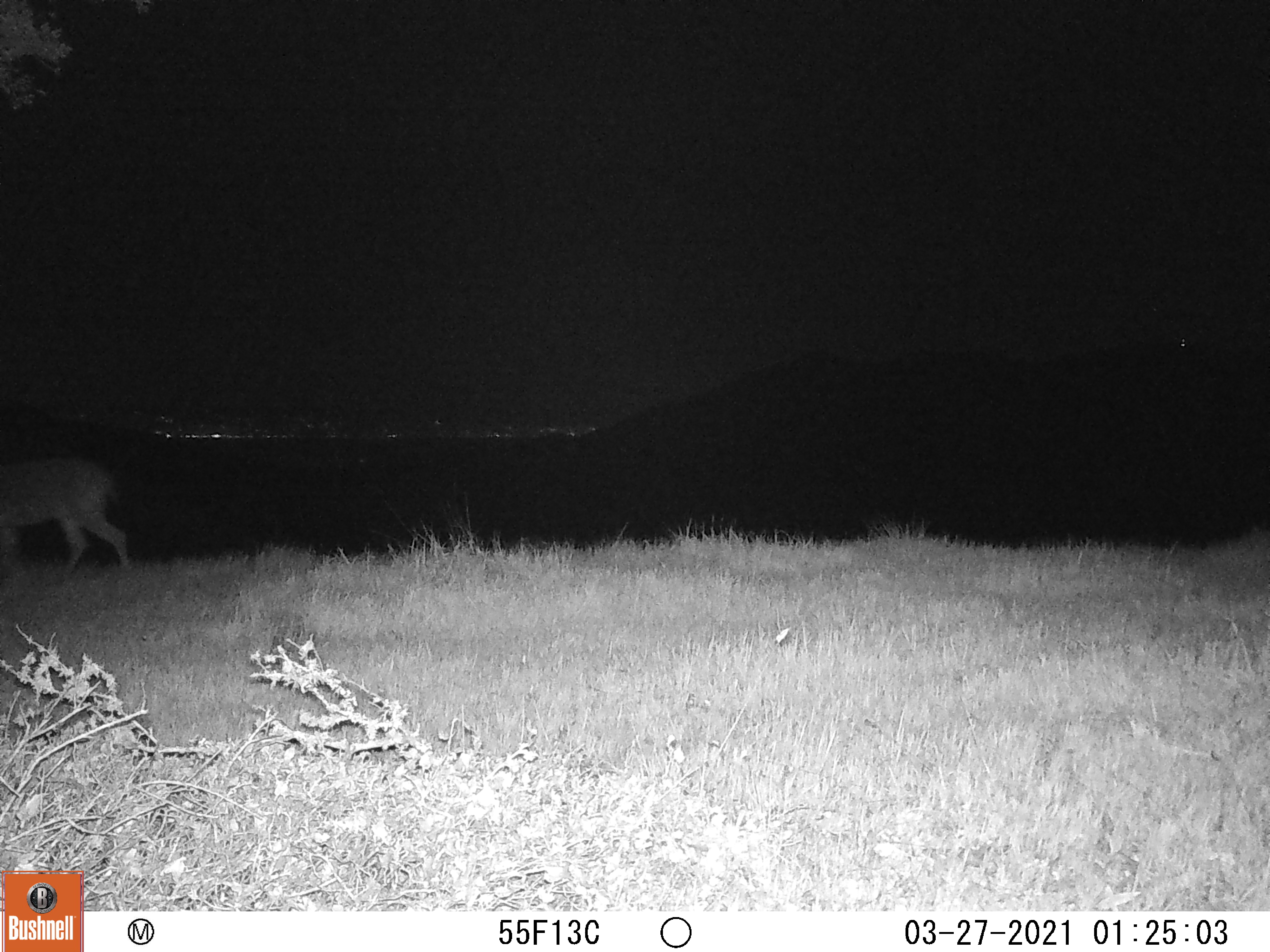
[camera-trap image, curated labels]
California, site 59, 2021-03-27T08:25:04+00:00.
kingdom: Animalia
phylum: Chordata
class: Mammalia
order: Artiodactyla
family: Cervidae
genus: Odocoileus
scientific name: Odocoileus hemionus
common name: mule deer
Mule deer (Odocoileus hemionus).